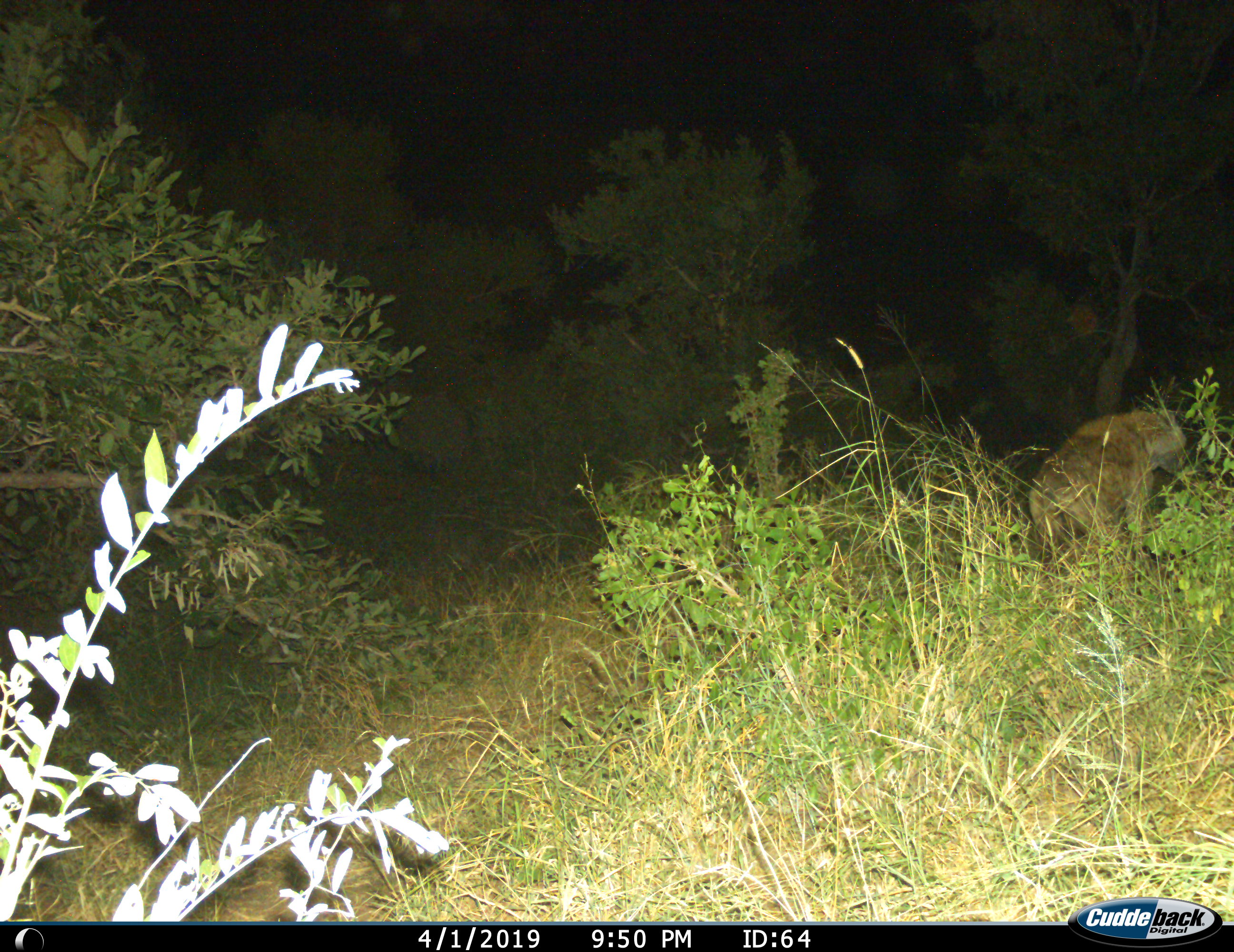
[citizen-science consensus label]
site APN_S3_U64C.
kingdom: Animalia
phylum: Chordata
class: Mammalia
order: Carnivora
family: Hyaenidae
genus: Crocuta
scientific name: Crocuta crocuta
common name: spotted hyena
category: hyenaspotted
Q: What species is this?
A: Hyenaspotted (spotted hyena) (Crocuta crocuta).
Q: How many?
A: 1.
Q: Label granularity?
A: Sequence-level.